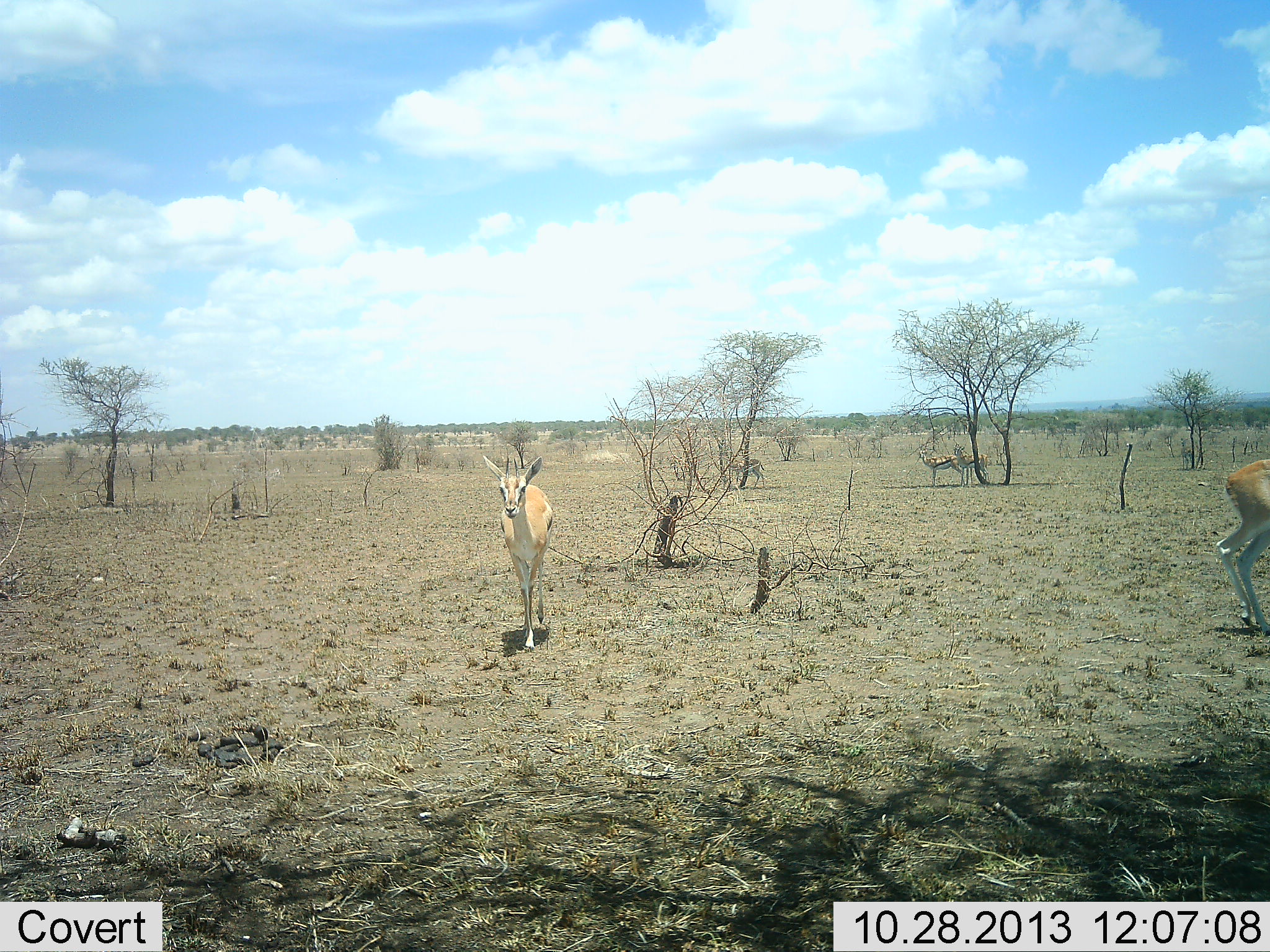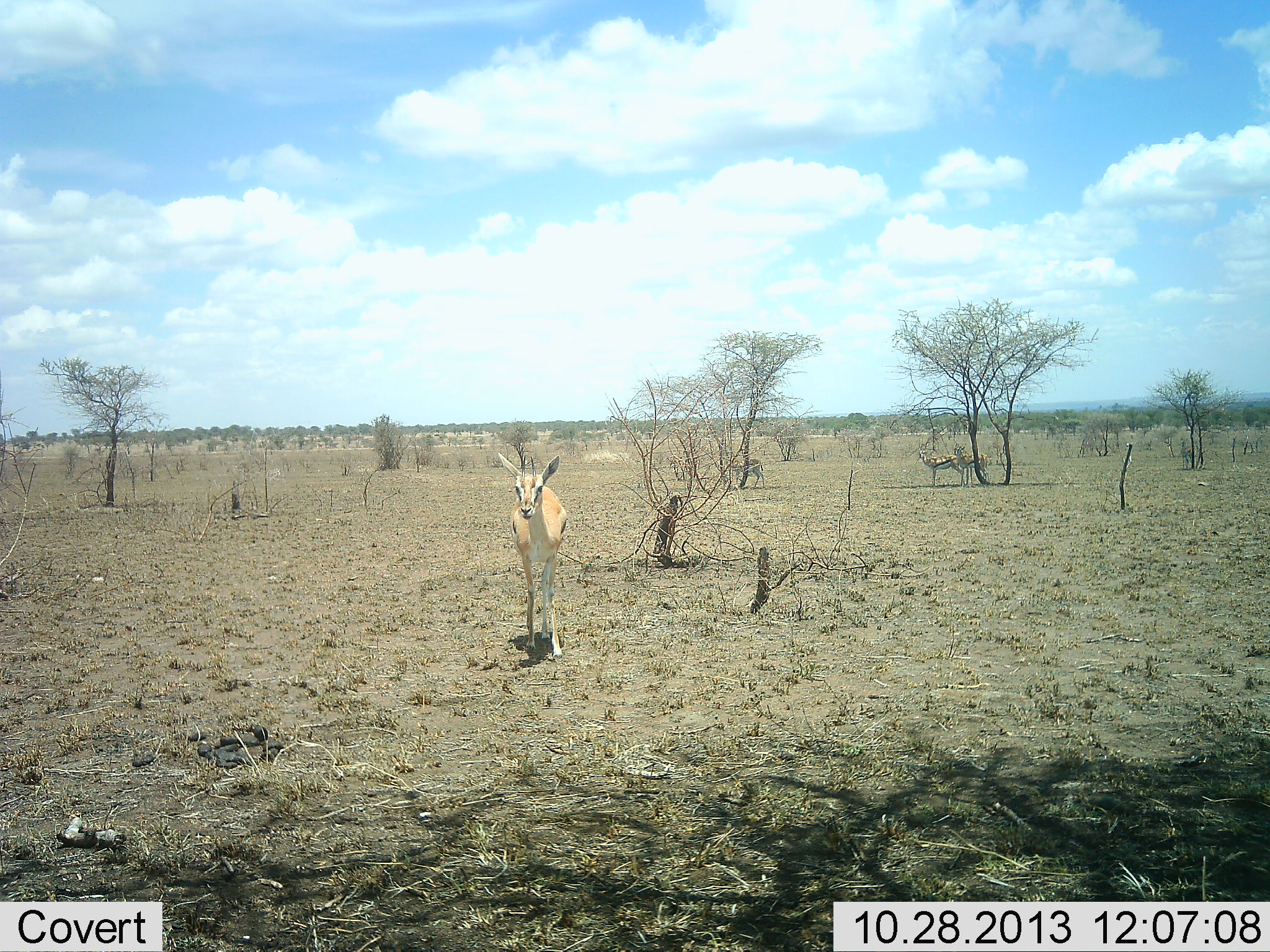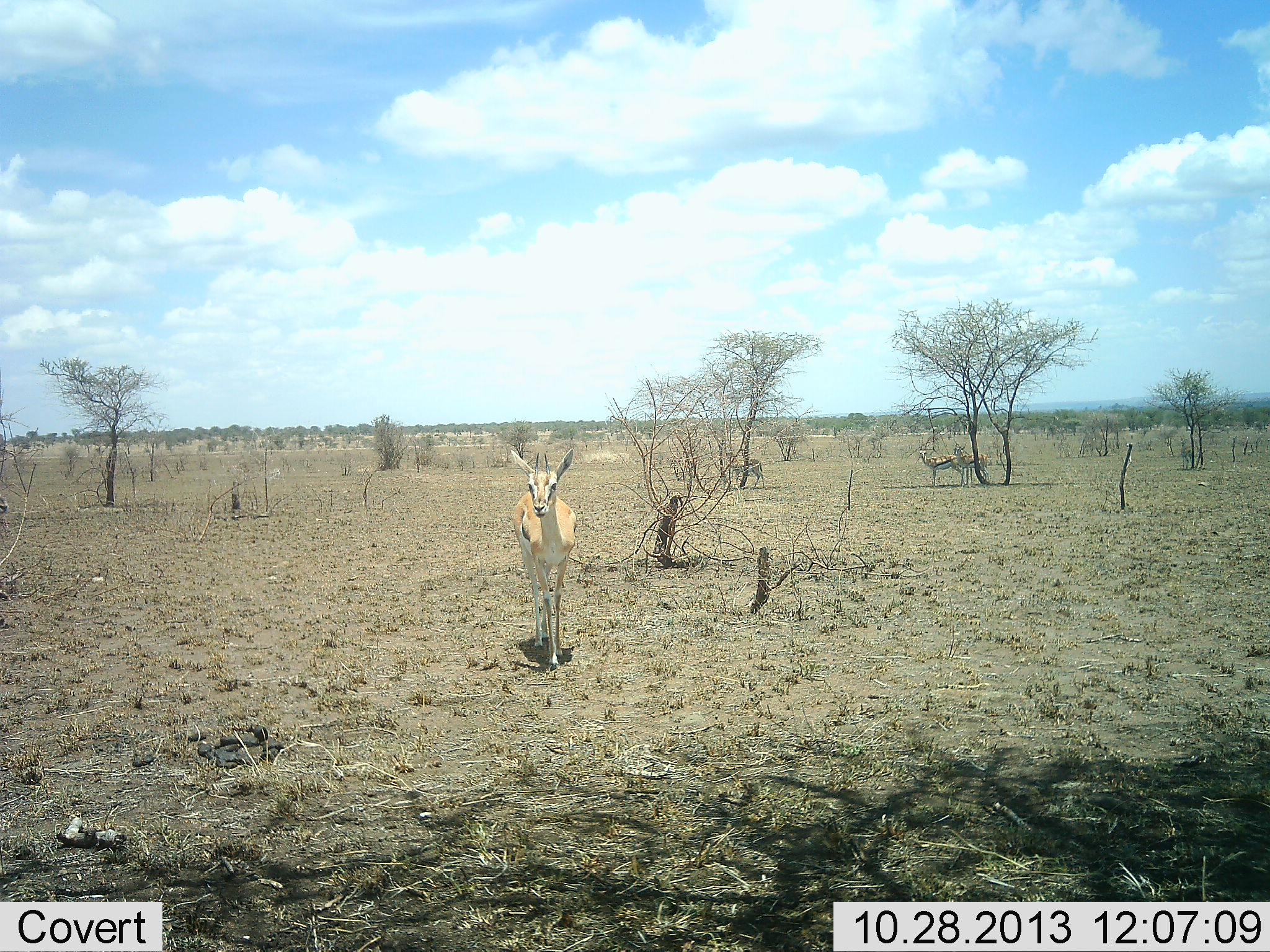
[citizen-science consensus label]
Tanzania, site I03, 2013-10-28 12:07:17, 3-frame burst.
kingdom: Animalia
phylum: Chordata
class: Mammalia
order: Artiodactyla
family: Bovidae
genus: Eudorcas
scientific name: Eudorcas thomsonii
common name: thomson's gazelle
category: gazellethomsons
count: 2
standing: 52%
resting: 0%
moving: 79%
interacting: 0%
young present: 0%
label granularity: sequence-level